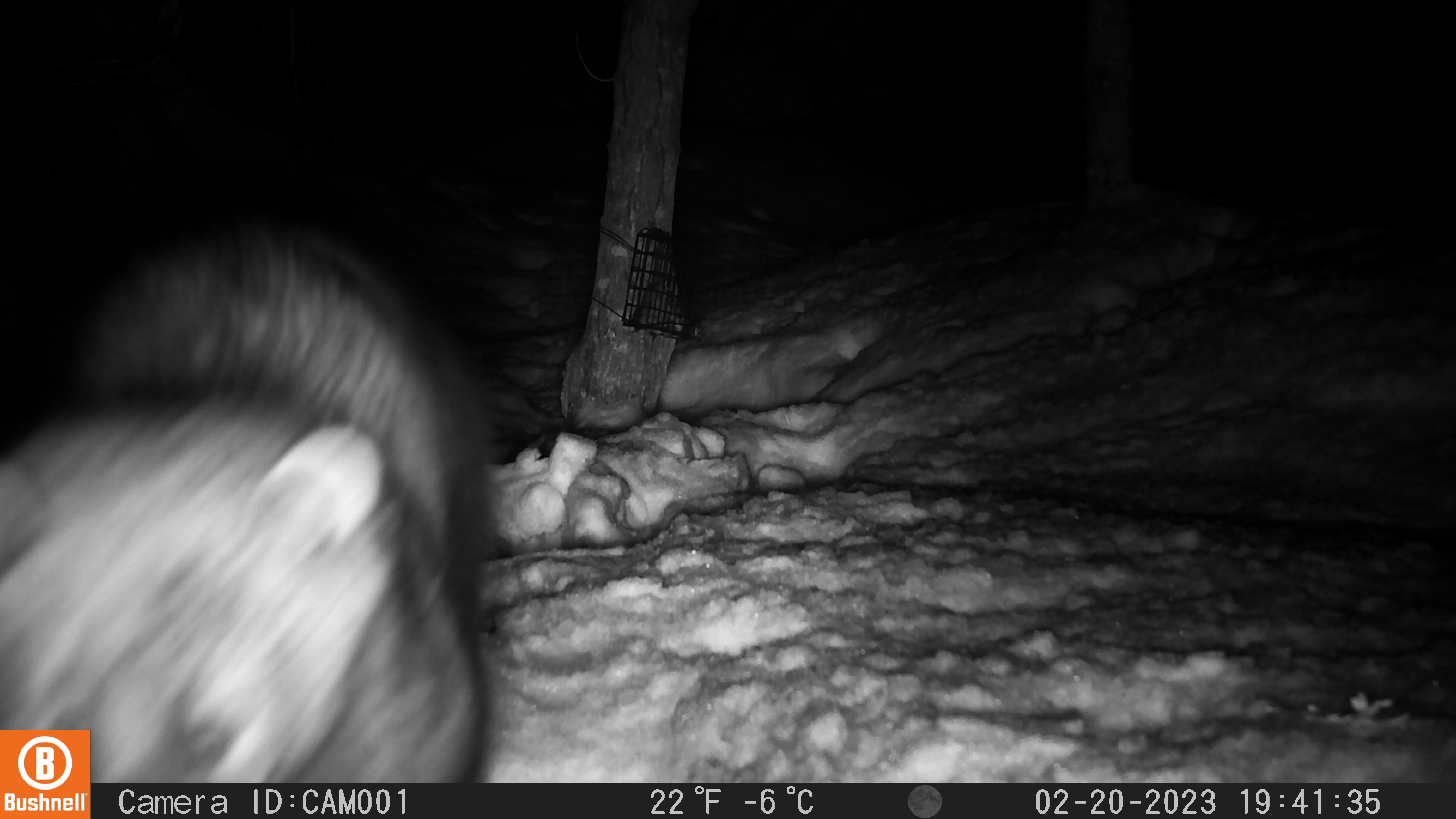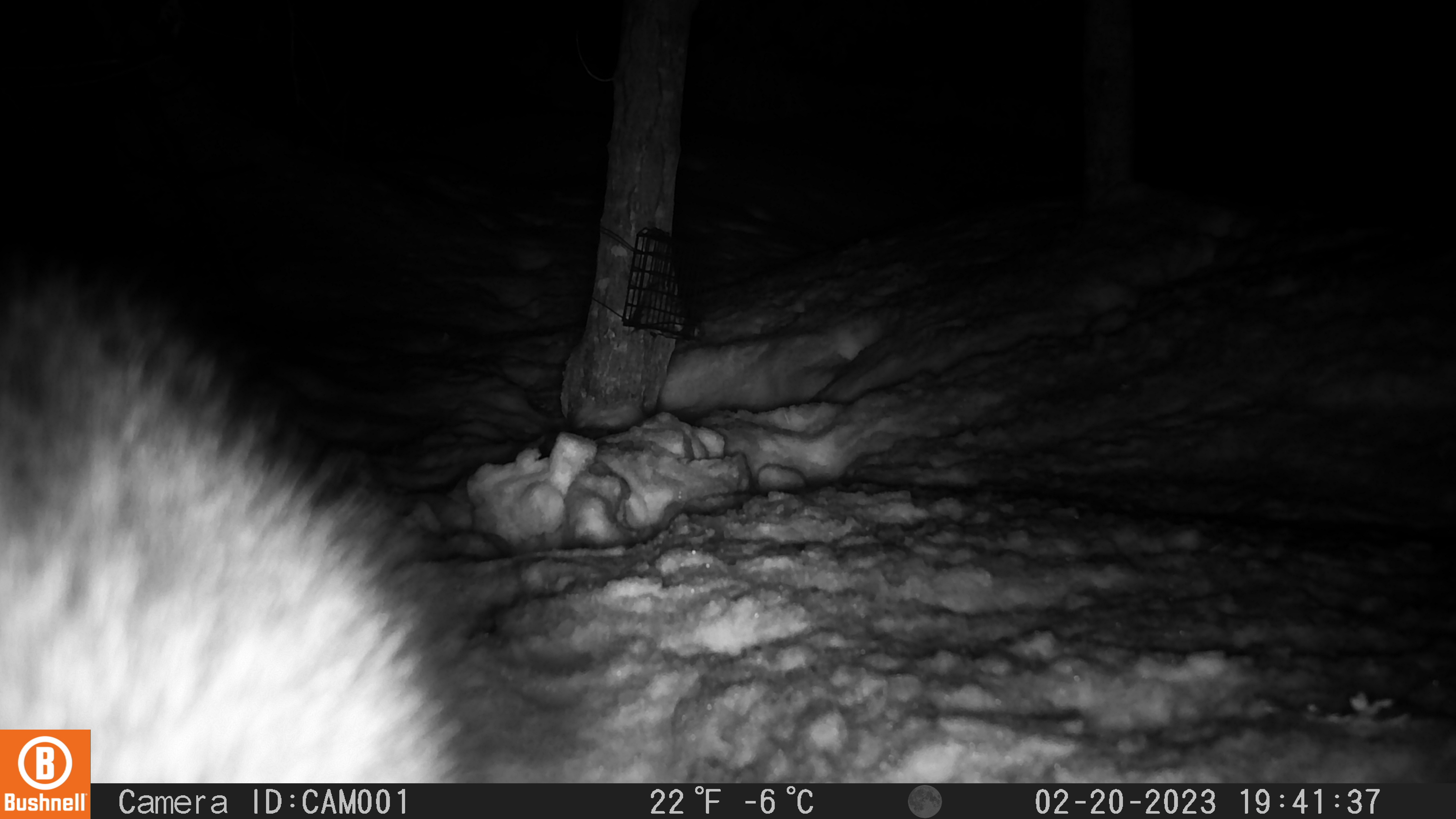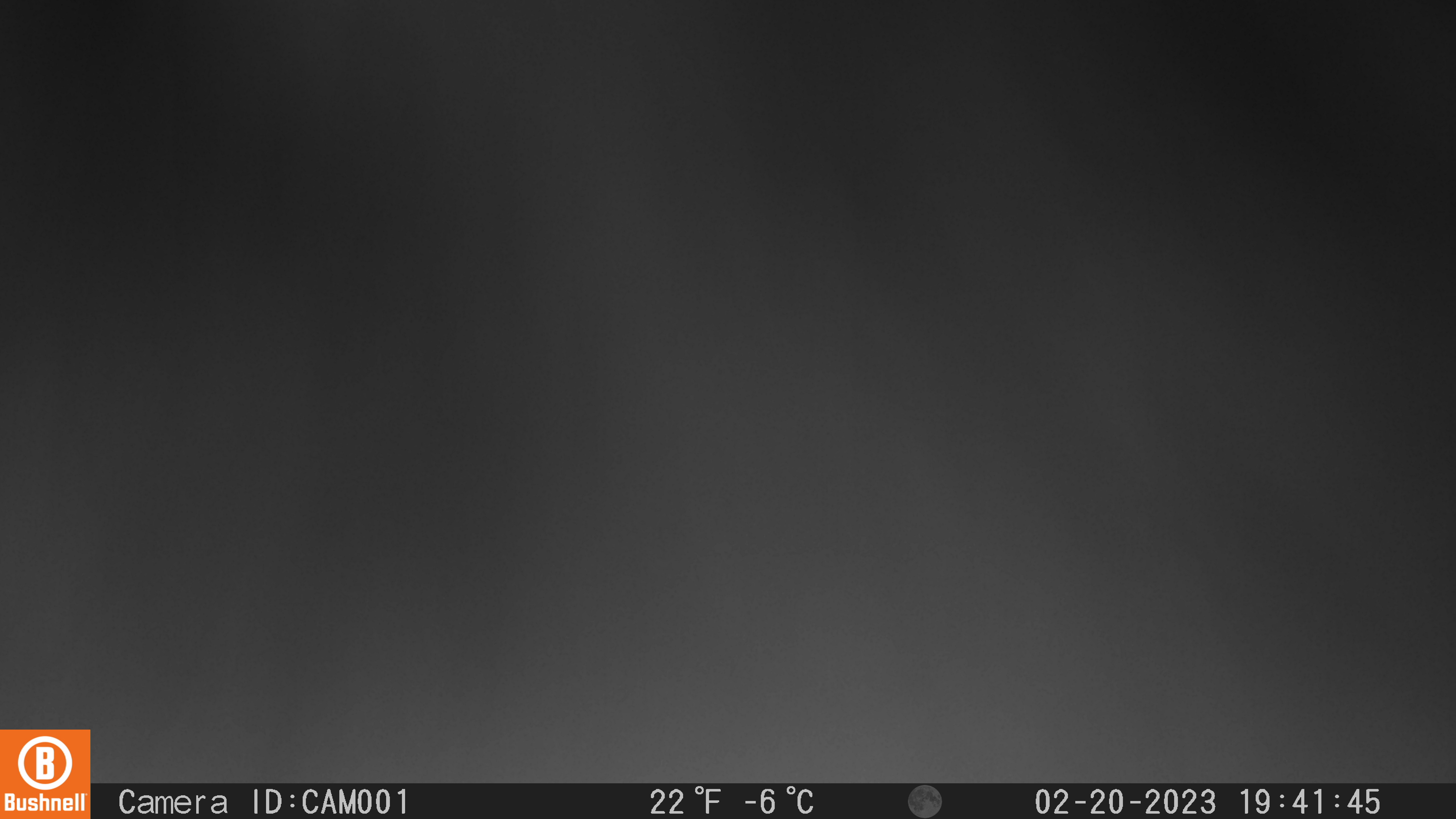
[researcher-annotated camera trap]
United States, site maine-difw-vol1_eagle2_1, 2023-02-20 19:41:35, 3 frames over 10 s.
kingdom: Animalia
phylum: Chordata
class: Mammalia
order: Carnivora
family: Mustelidae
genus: Pekania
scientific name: Pekania pennanti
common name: fisher